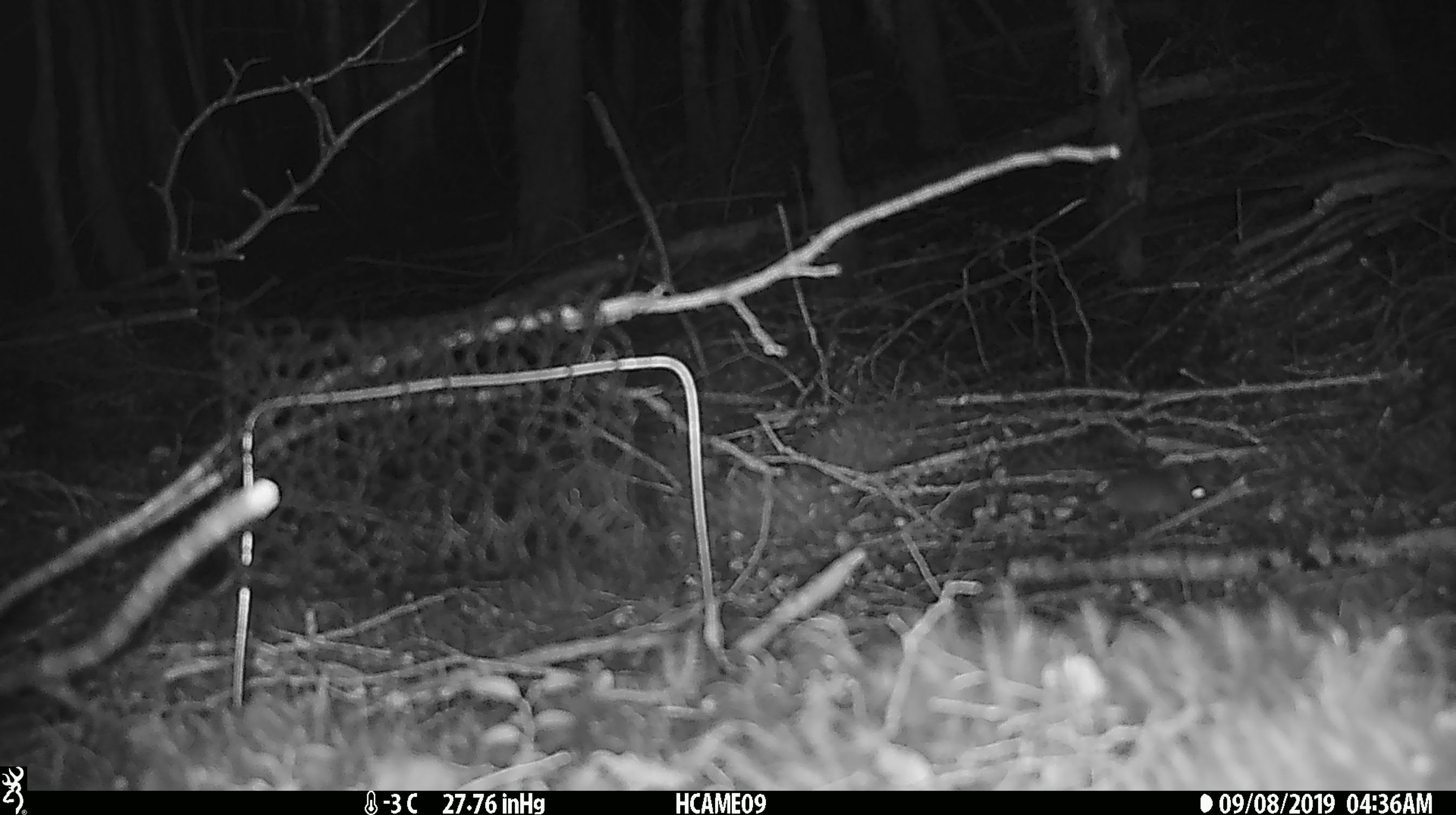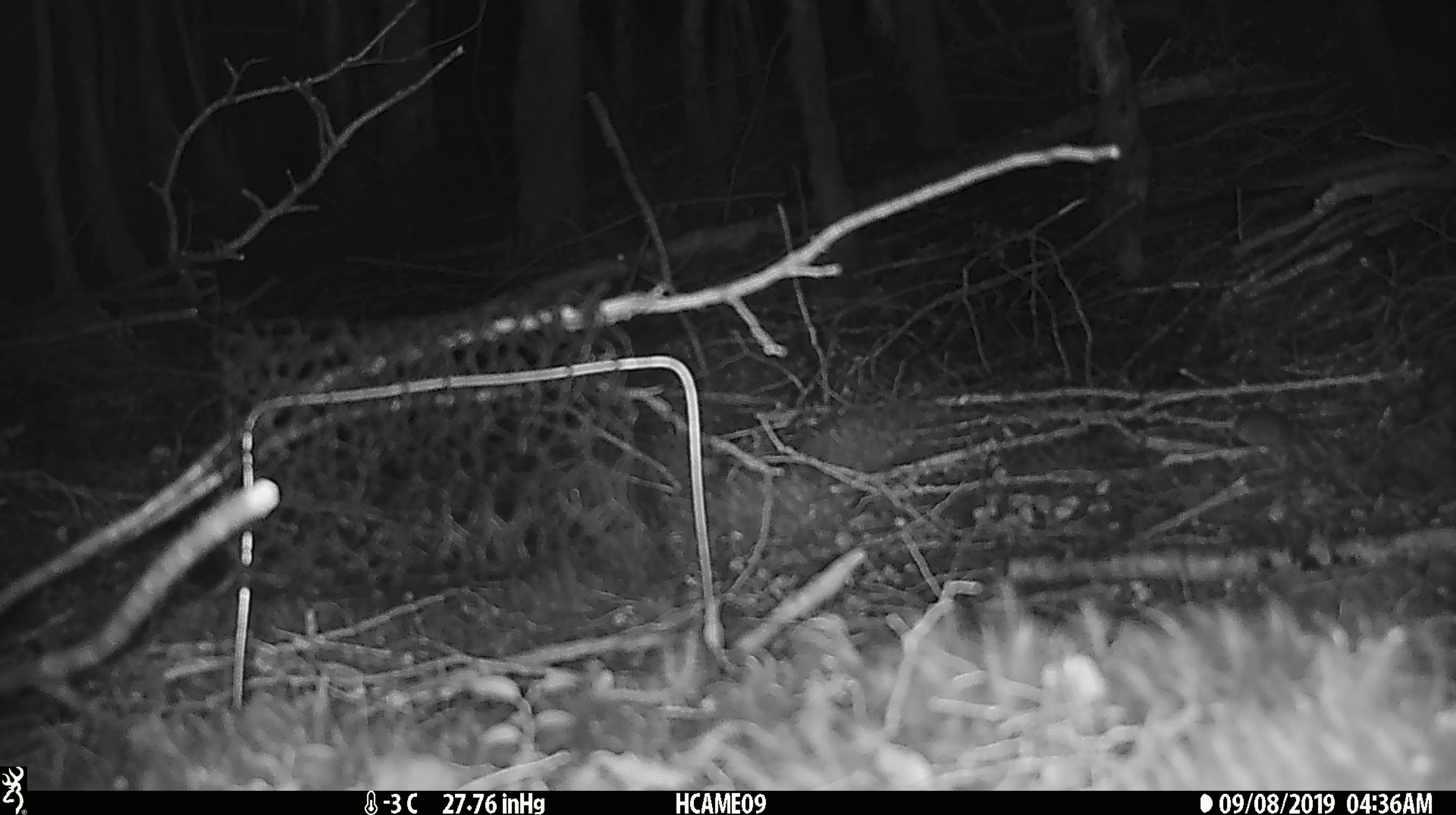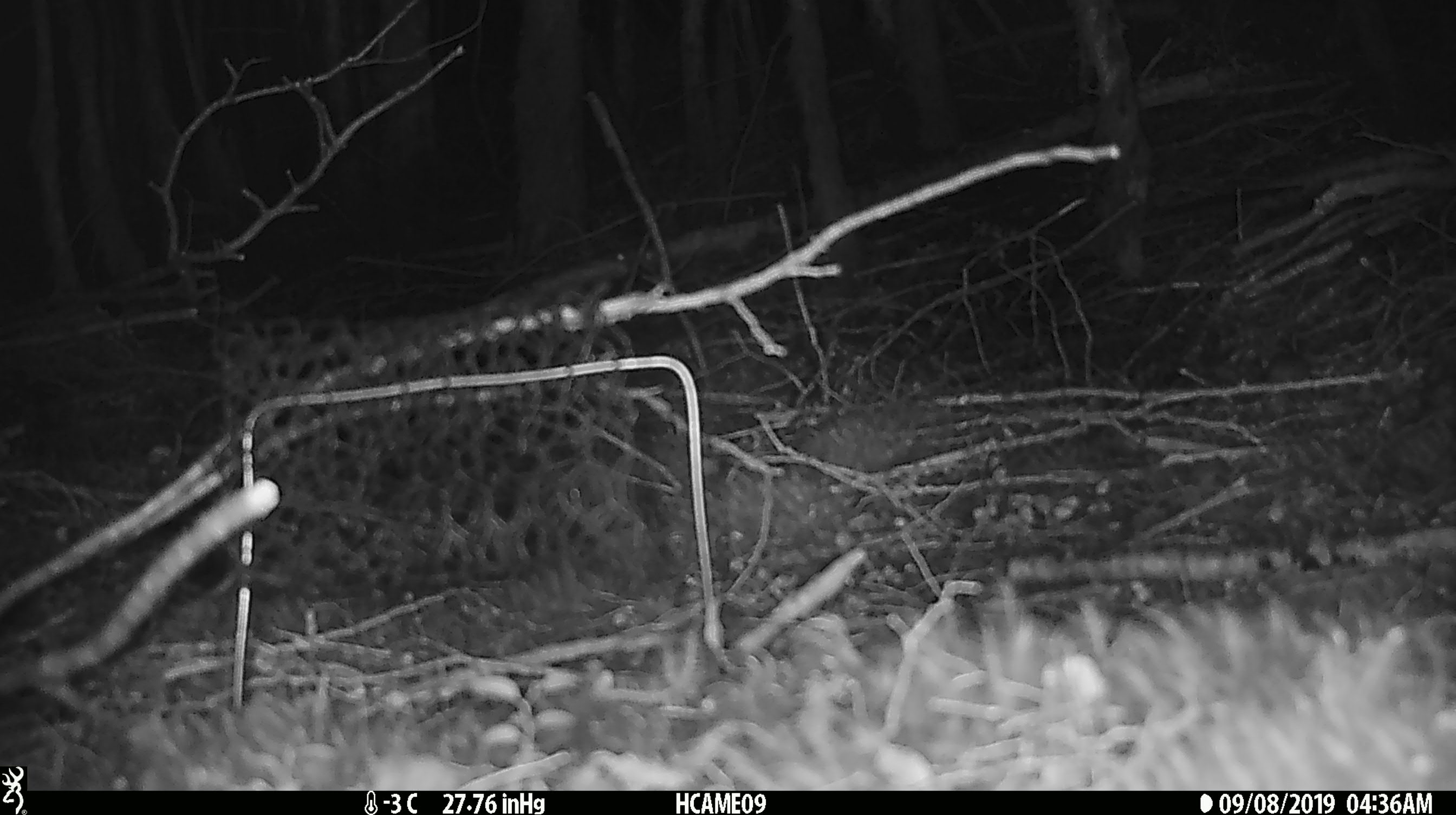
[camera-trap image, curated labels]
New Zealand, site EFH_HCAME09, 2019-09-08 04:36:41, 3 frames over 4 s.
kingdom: Animalia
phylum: Chordata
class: Mammalia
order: Rodentia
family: Muridae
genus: Mus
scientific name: Mus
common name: mouse